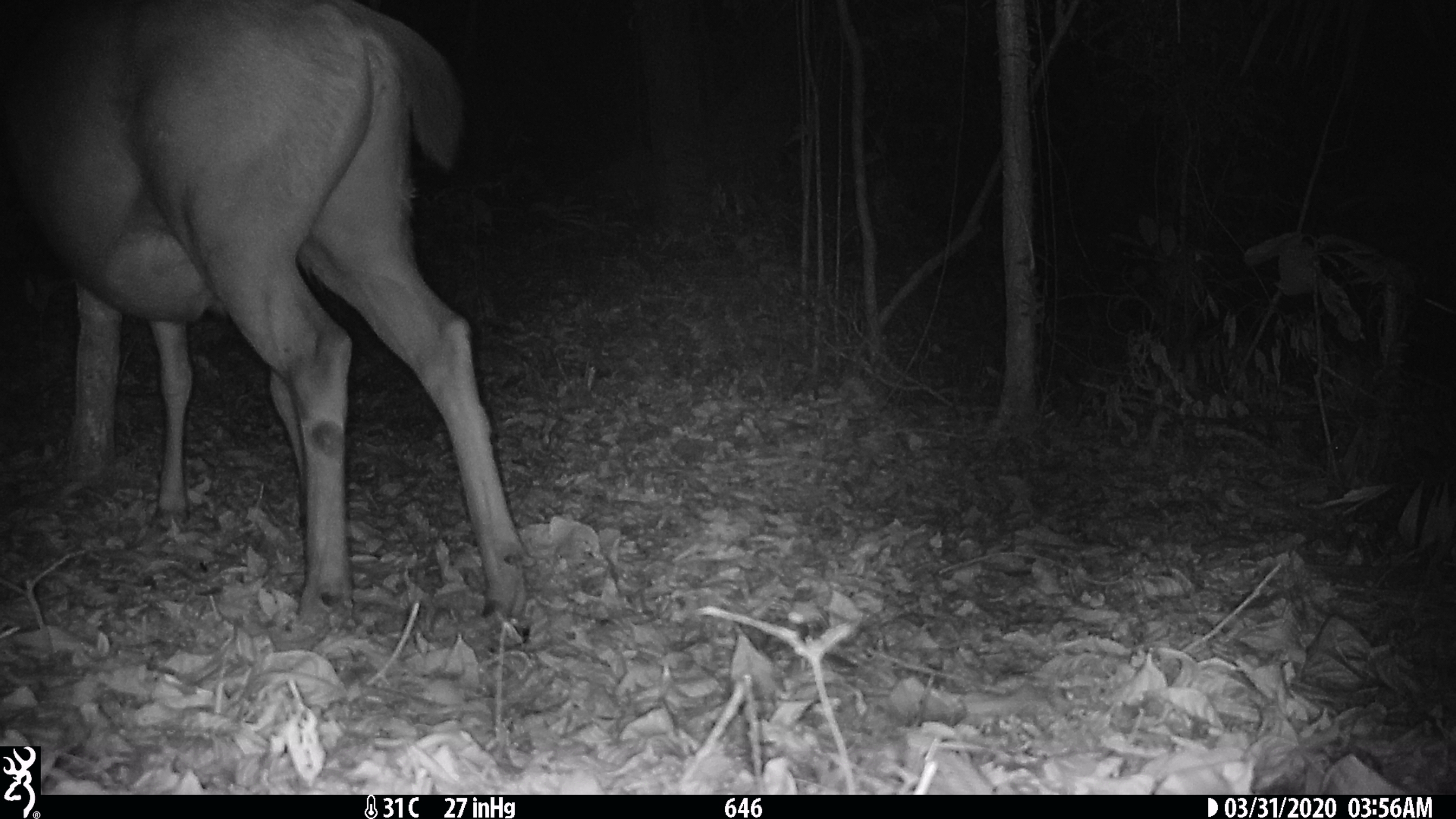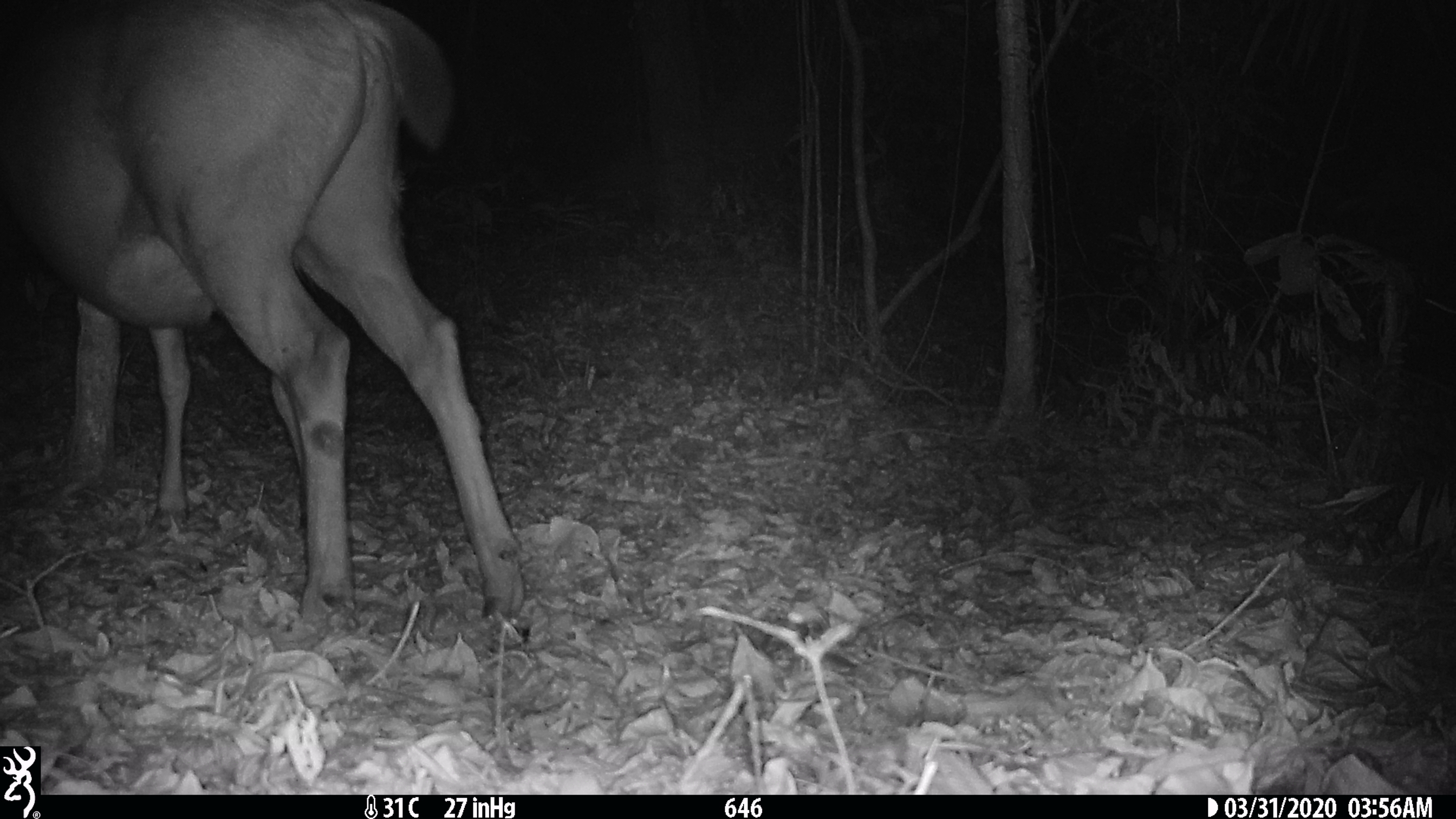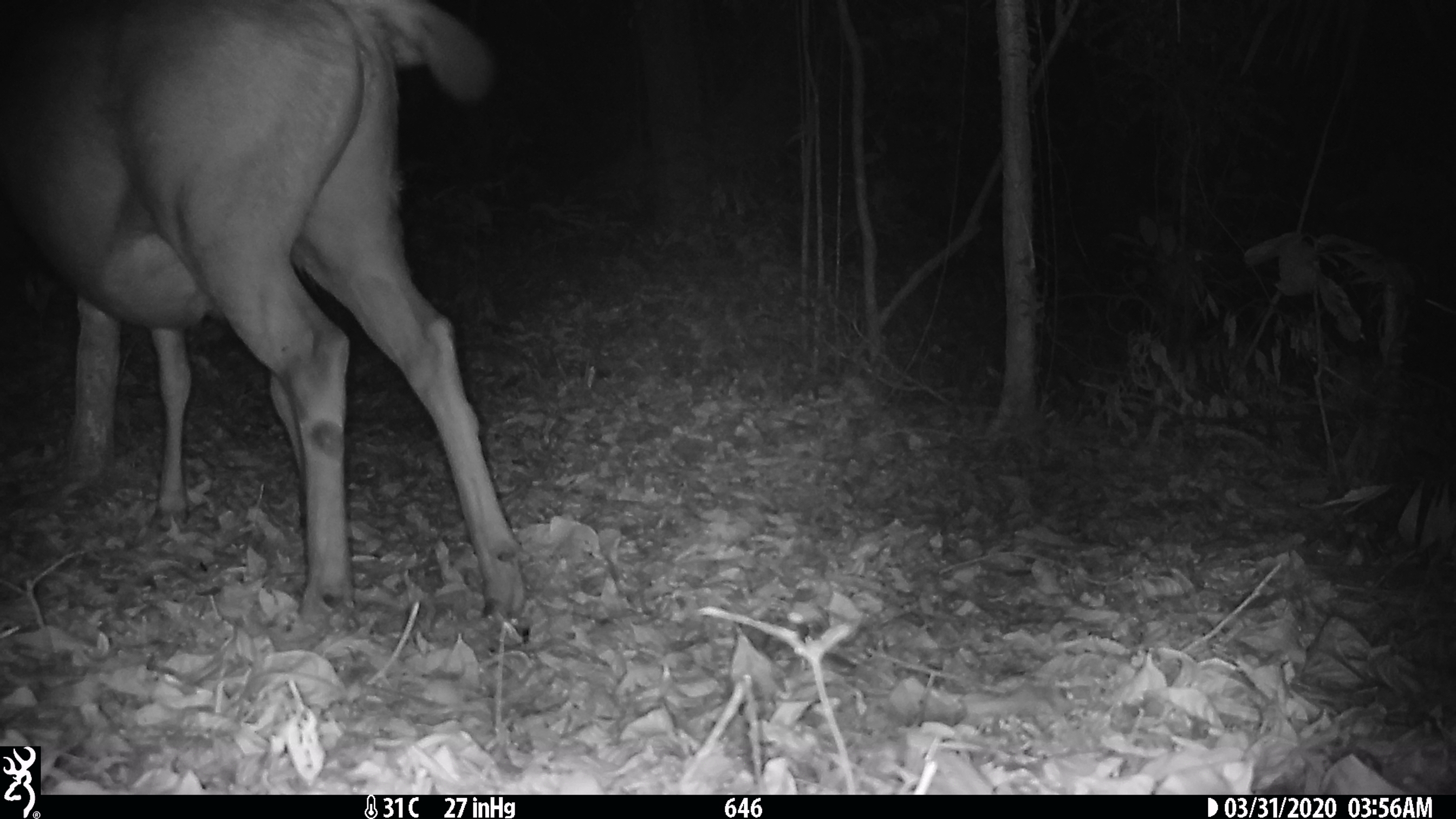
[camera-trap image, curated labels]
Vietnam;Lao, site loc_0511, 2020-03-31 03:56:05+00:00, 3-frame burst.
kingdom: Animalia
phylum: Chordata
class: Mammalia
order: Artiodactyla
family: Cervidae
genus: Rusa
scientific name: Rusa unicolor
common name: sambar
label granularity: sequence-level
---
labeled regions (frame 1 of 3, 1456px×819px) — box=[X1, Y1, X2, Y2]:
sambar: box=[0, 0, 538, 629]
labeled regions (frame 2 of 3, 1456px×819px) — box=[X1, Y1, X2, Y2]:
sambar: box=[0, 0, 538, 629]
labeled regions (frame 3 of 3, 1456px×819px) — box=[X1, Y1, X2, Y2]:
sambar: box=[0, 0, 532, 629]